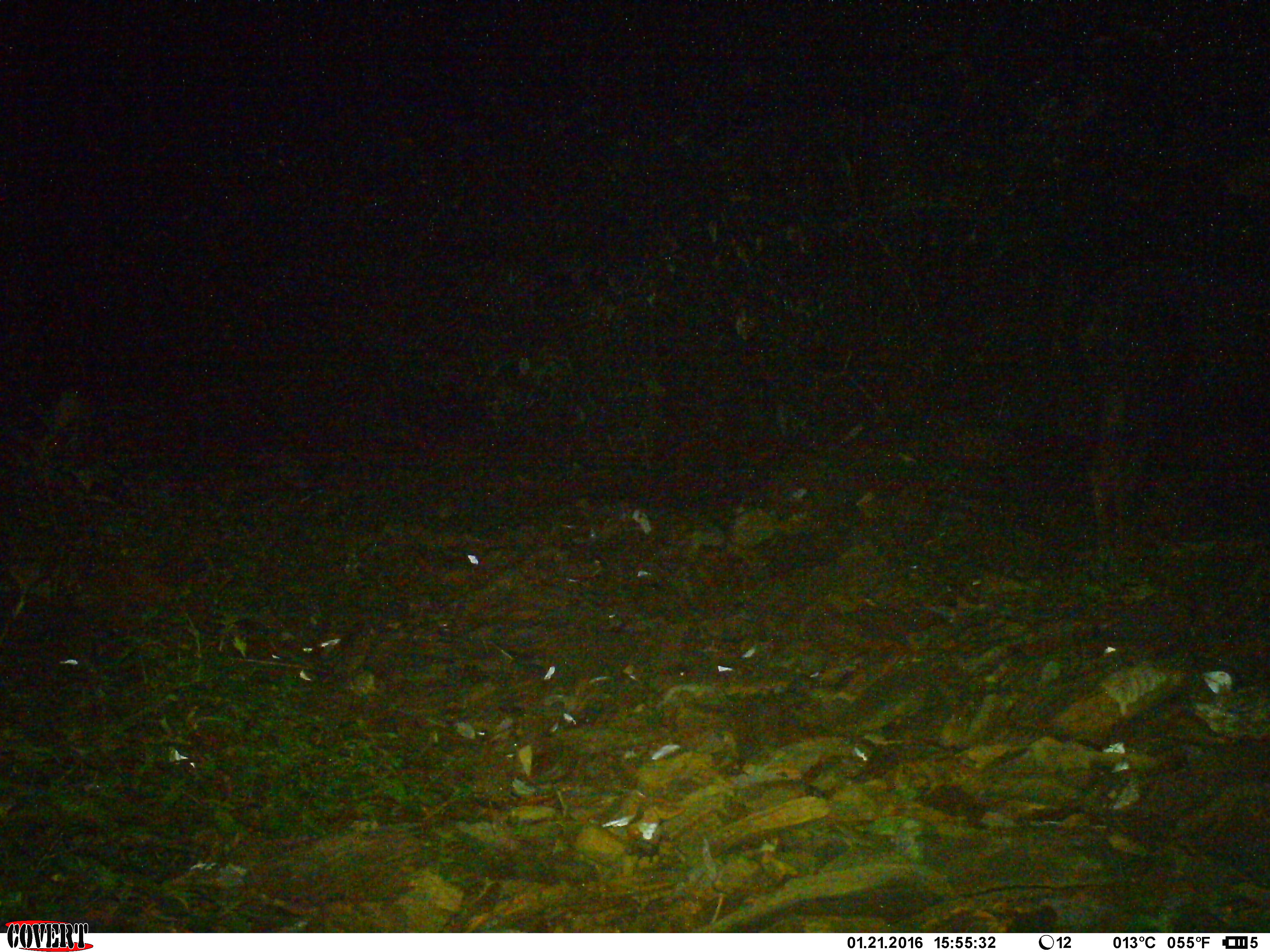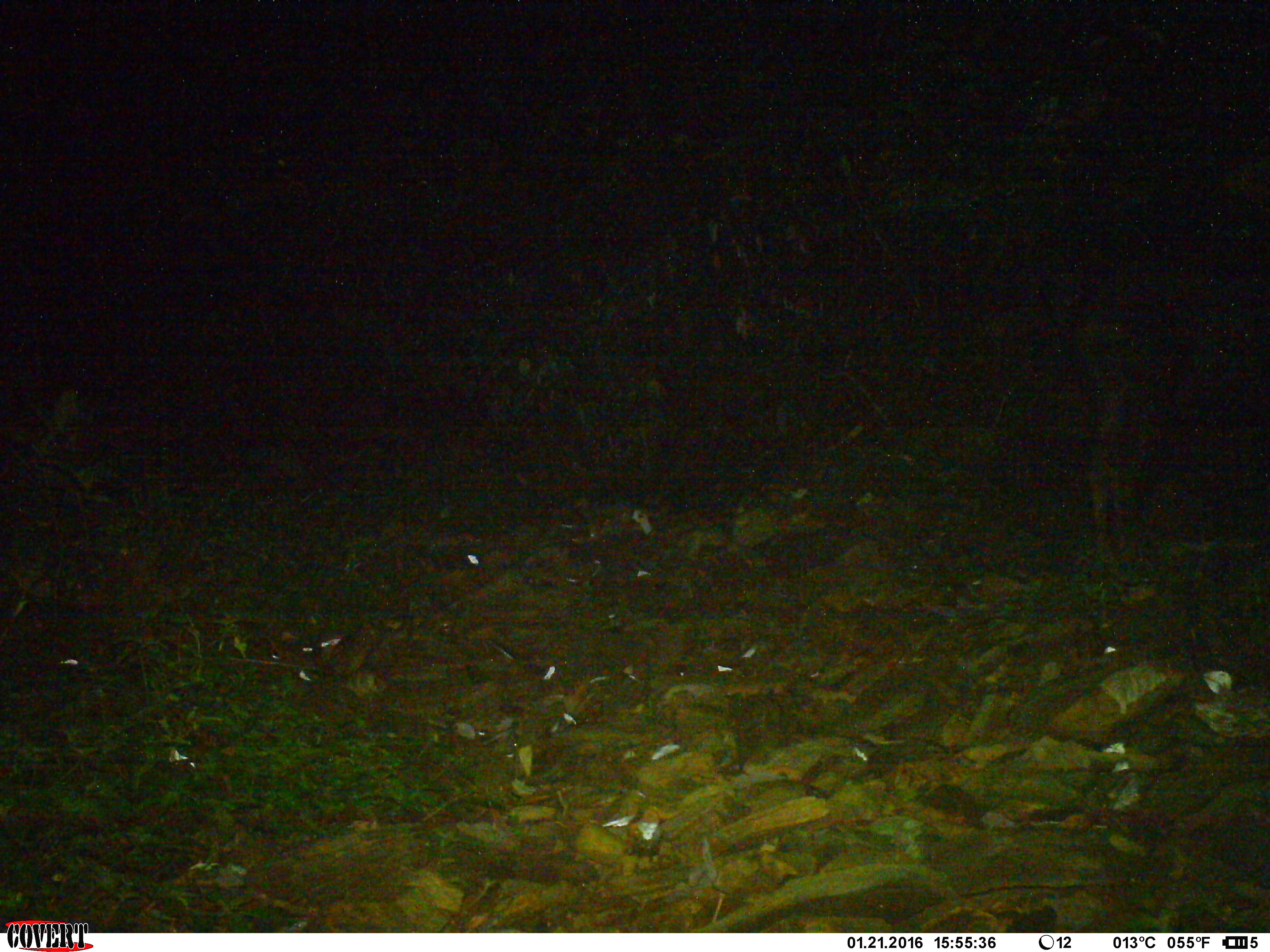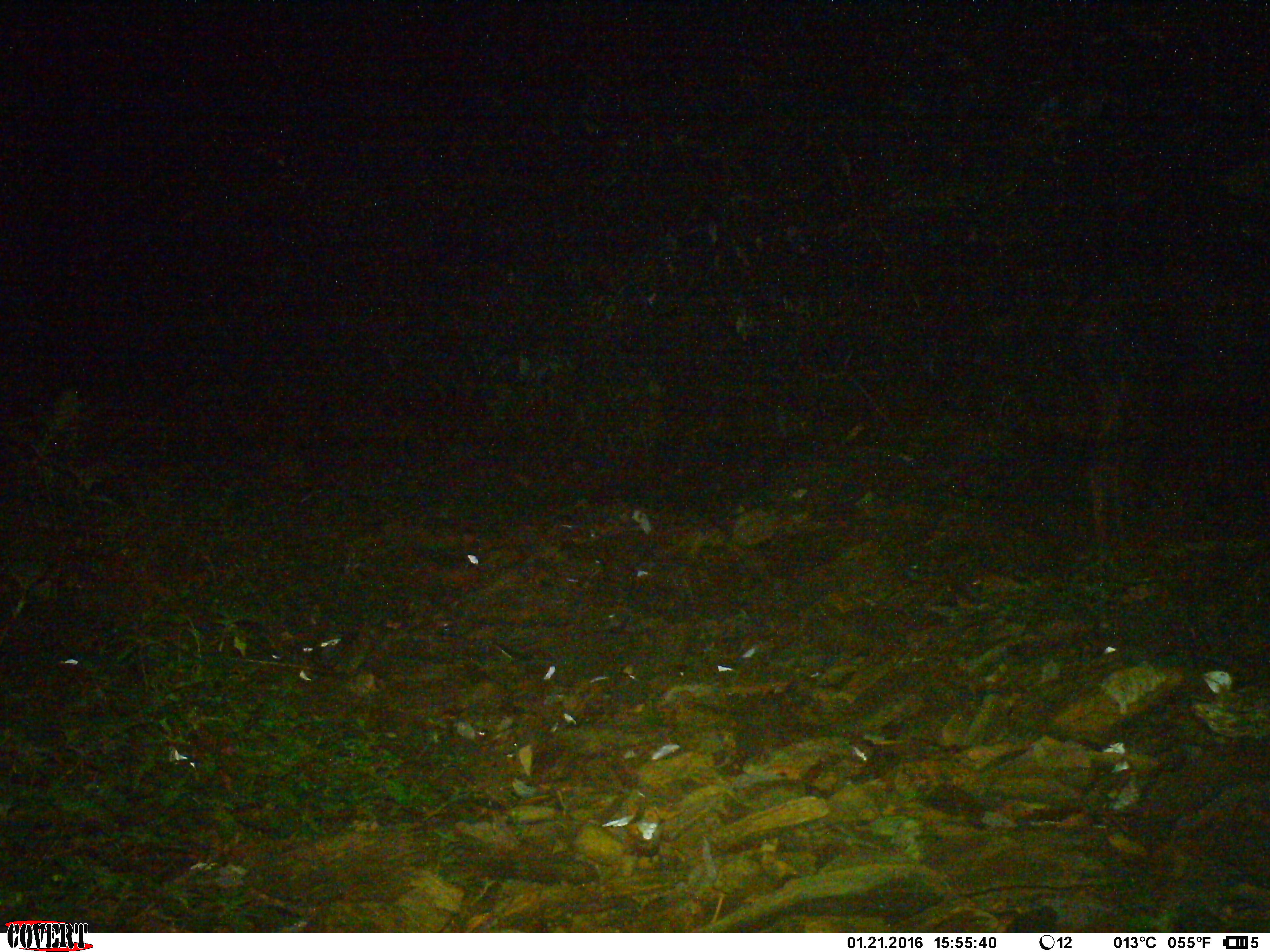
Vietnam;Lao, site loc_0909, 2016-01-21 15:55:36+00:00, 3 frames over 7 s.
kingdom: Animalia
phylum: Chordata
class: Mammalia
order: Artiodactyla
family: Bovidae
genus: Capricornis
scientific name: Capricornis sumatraensis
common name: chinese serow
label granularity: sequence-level